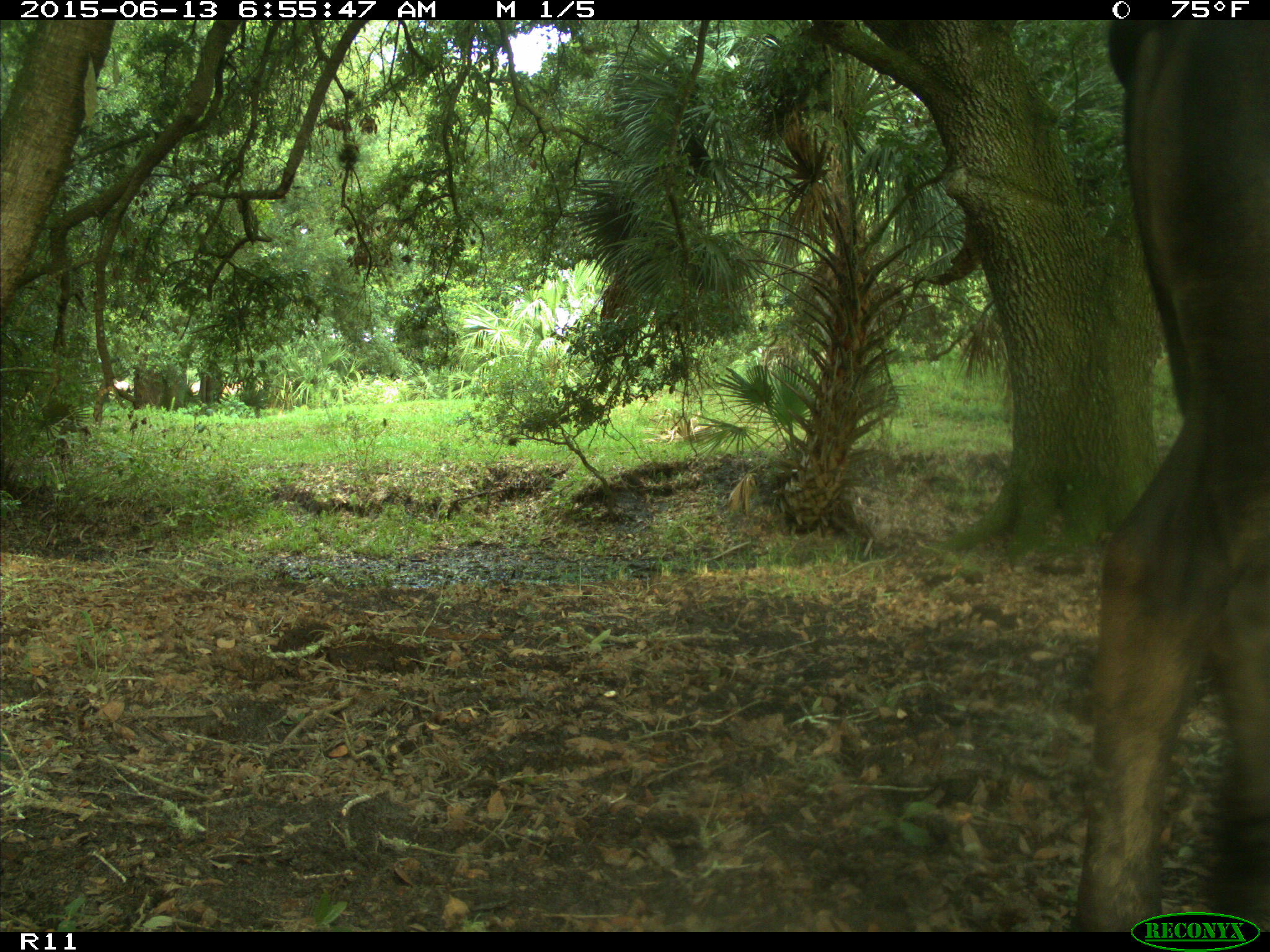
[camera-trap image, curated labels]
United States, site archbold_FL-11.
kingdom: Animalia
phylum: Chordata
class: Mammalia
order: Artiodactyla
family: Bovidae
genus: Bos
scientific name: Bos taurus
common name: domestic cow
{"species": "Bos taurus (domestic cow)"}